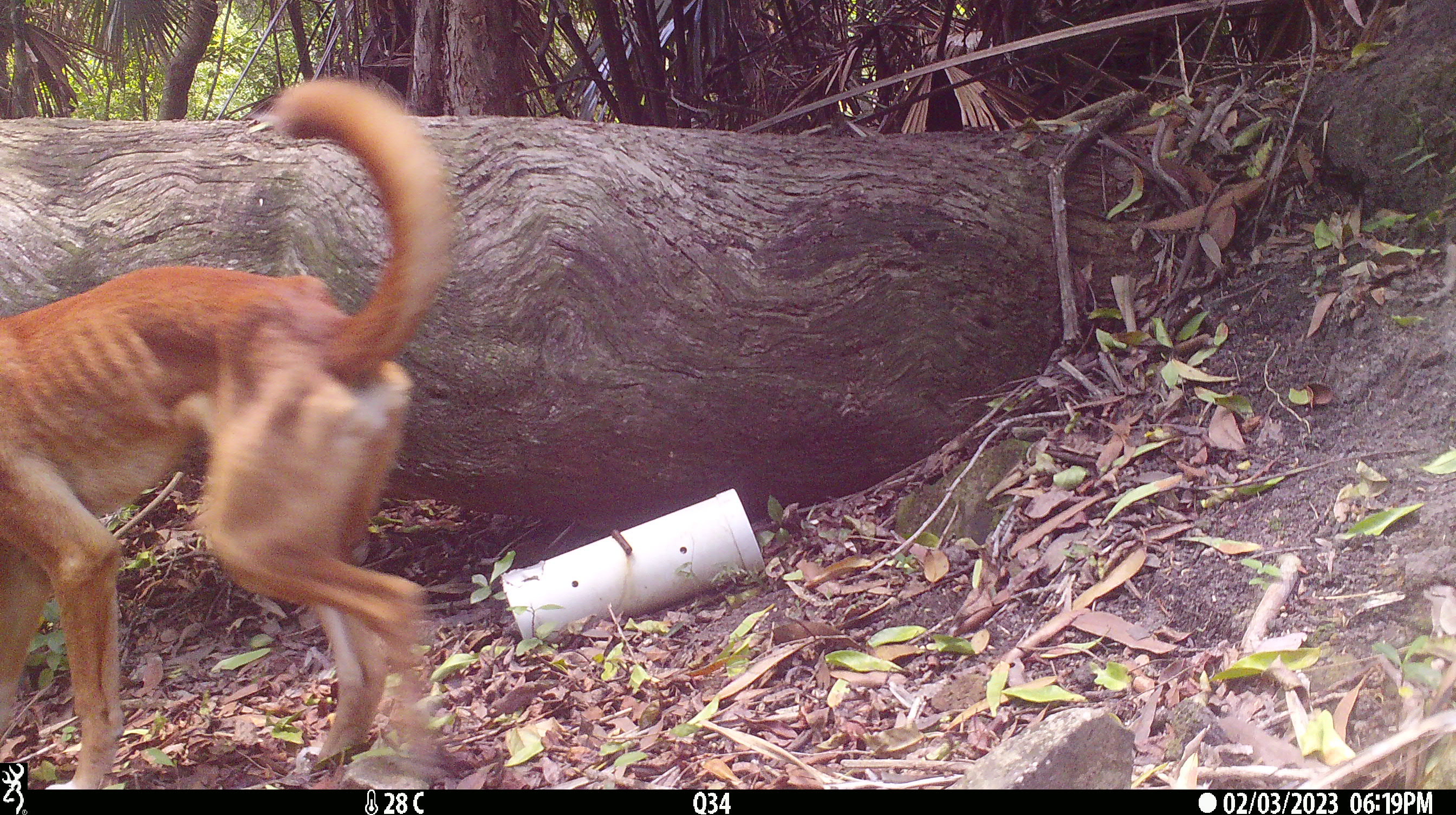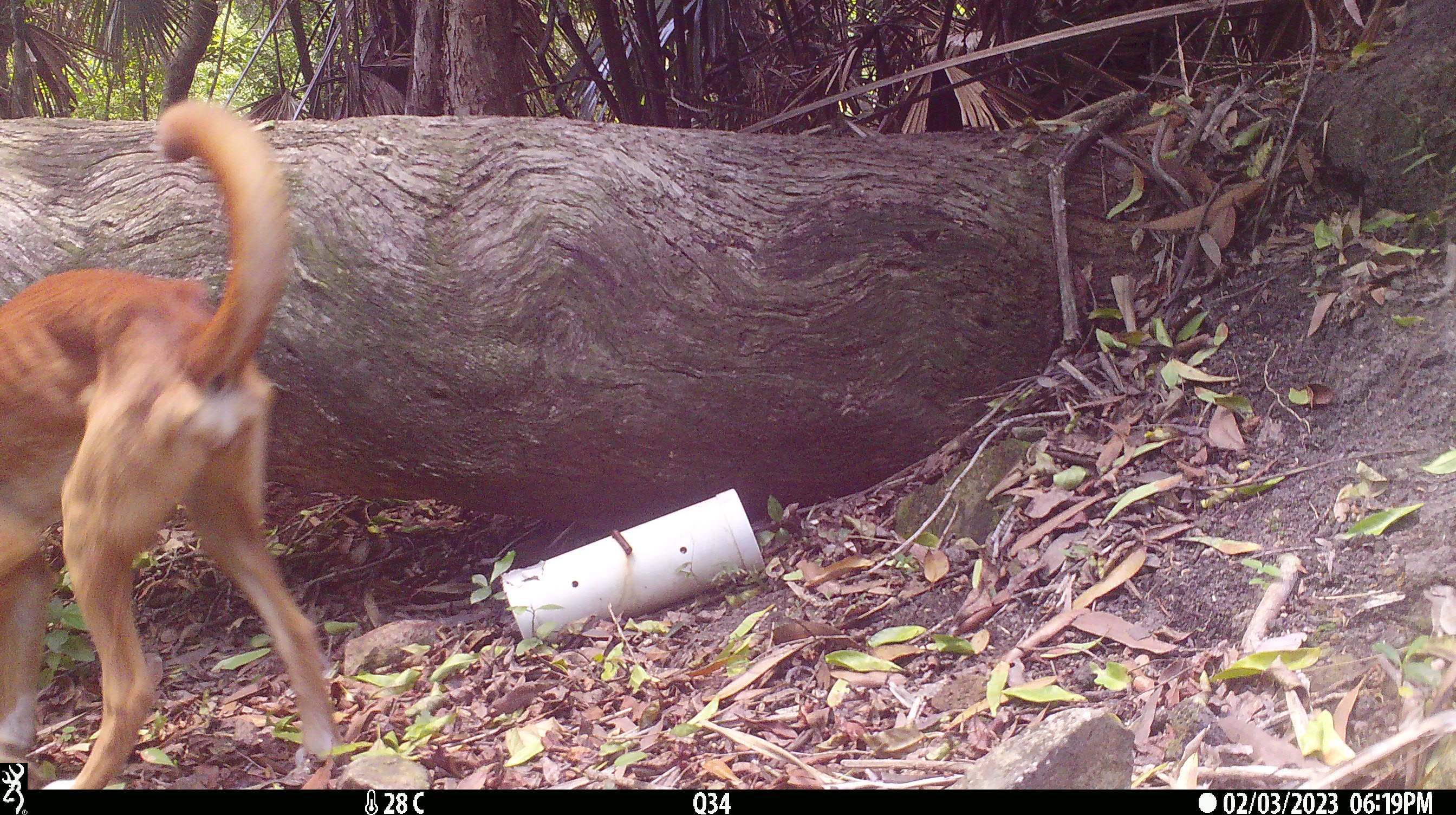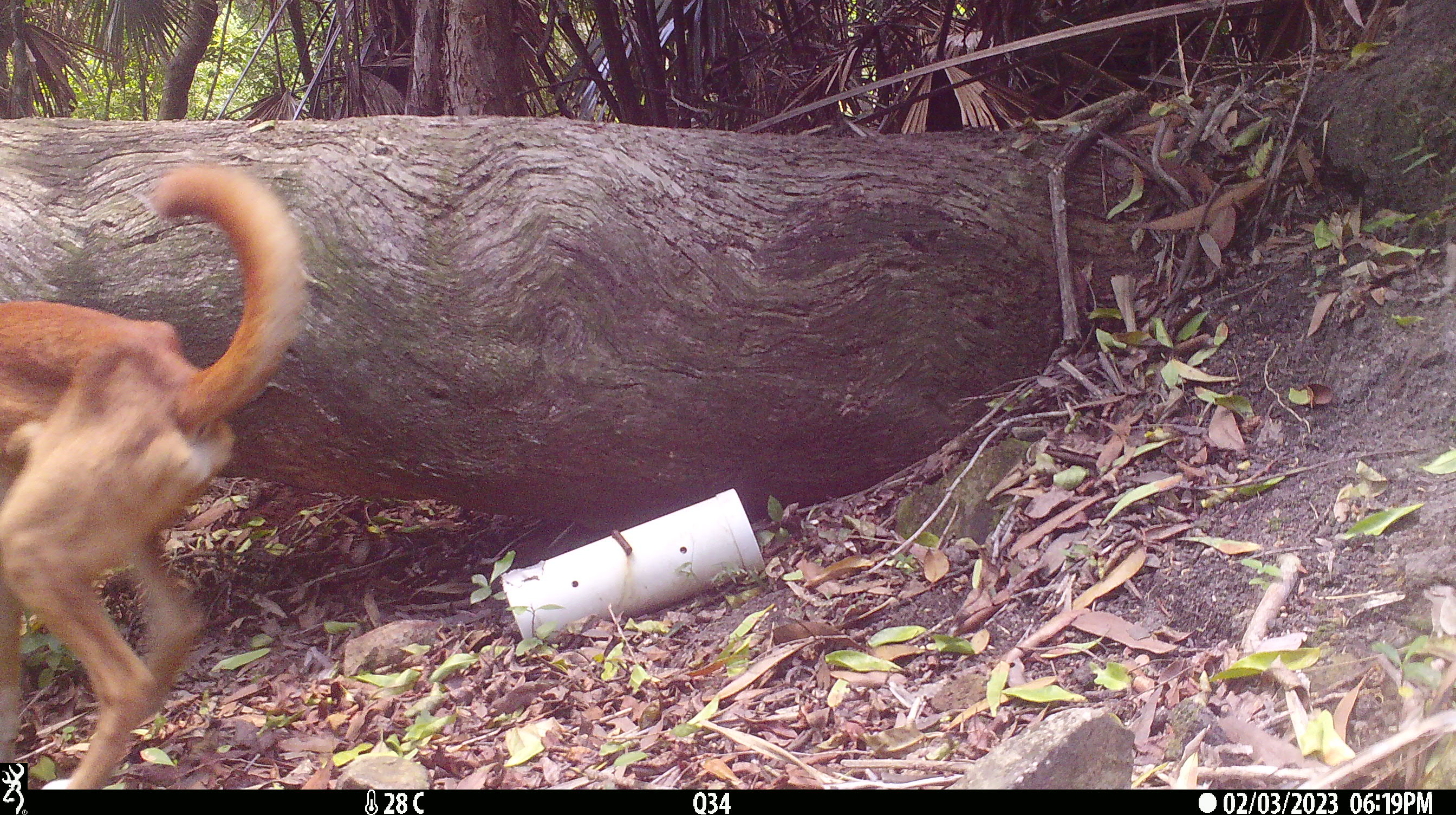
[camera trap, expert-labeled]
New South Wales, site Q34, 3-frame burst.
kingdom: Animalia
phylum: Chordata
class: Mammalia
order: Carnivora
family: Canidae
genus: Canis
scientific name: Canis familiaris dingo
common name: dingo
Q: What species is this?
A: Dingo (Canis familiaris dingo).